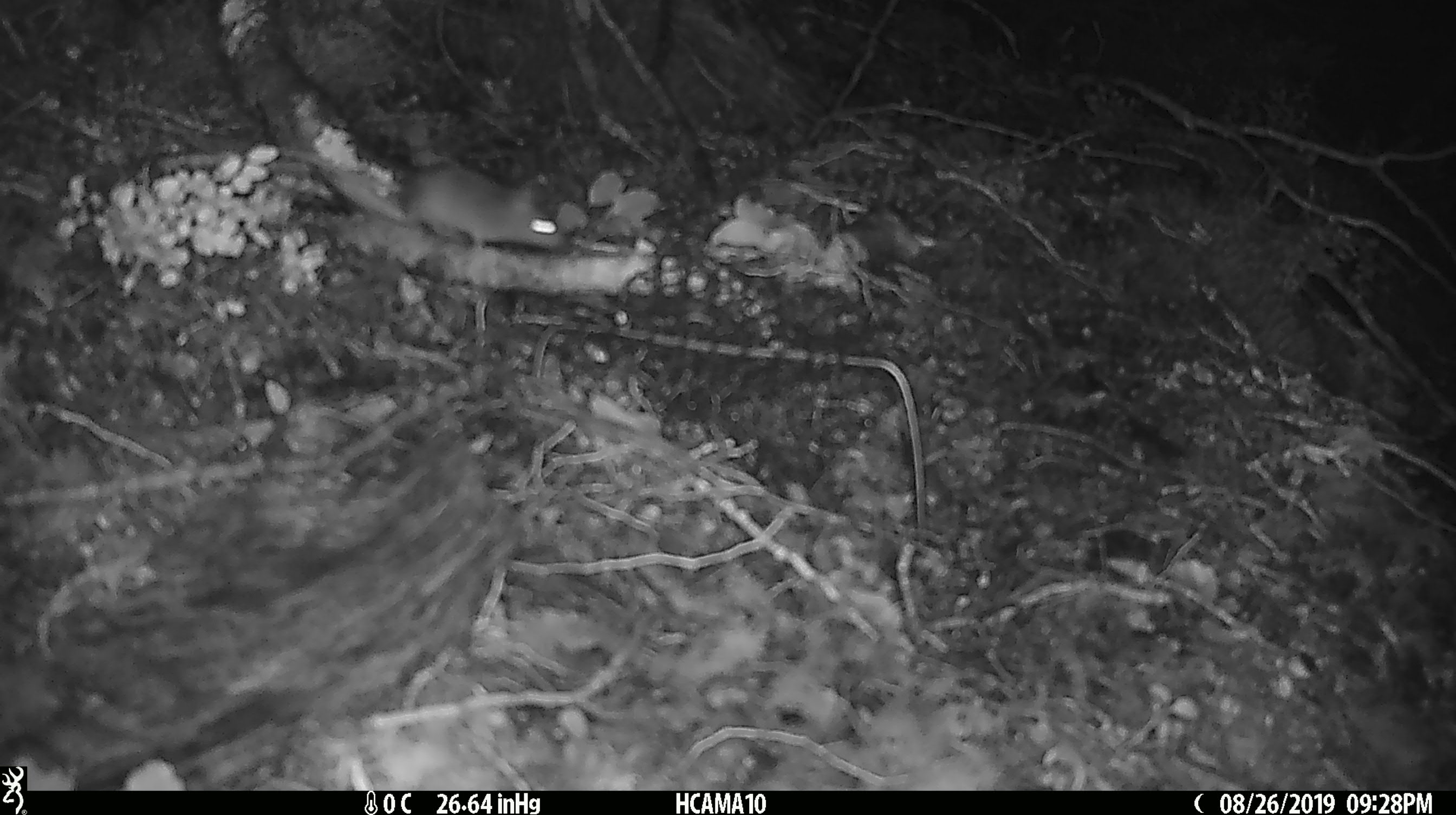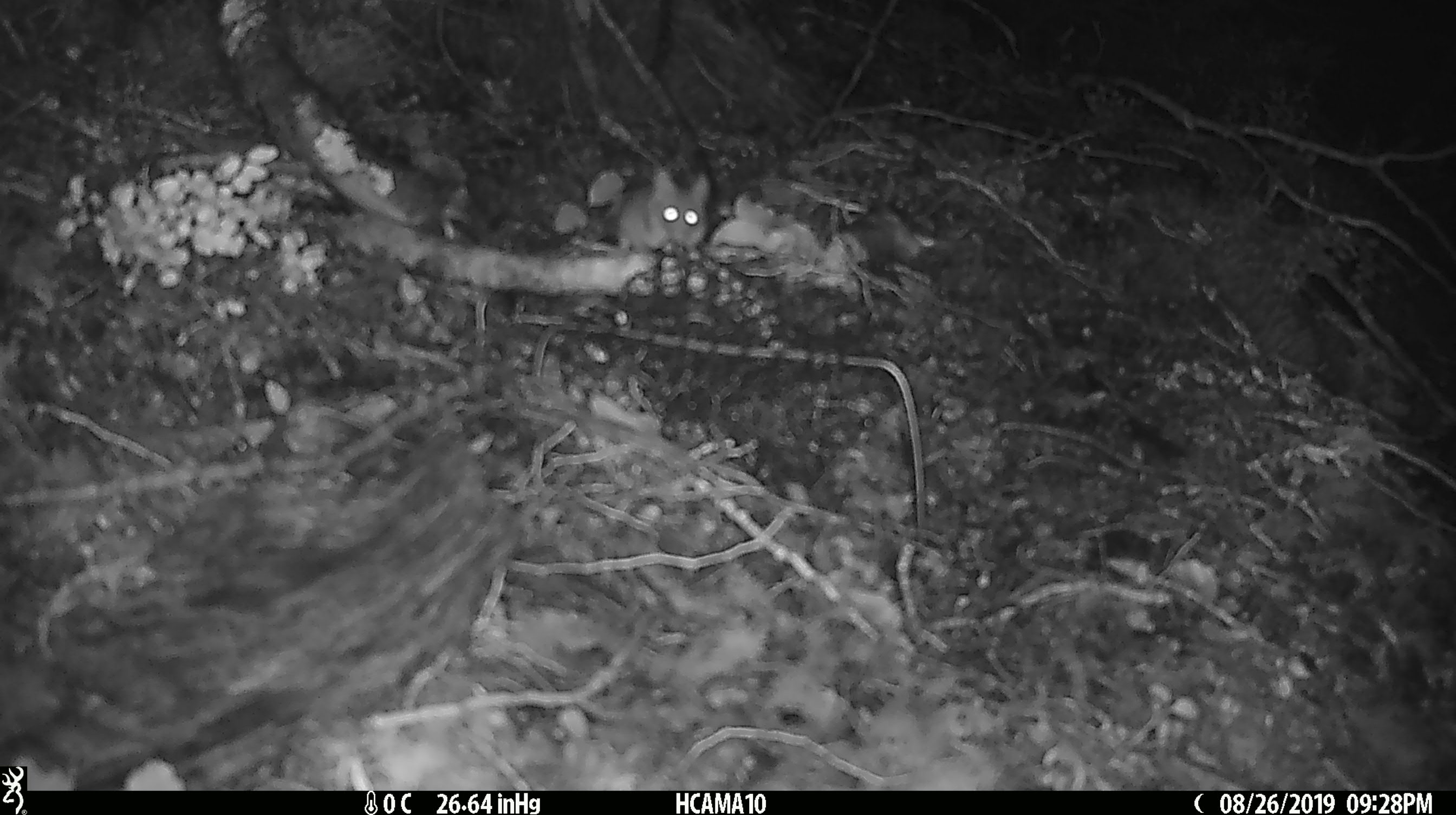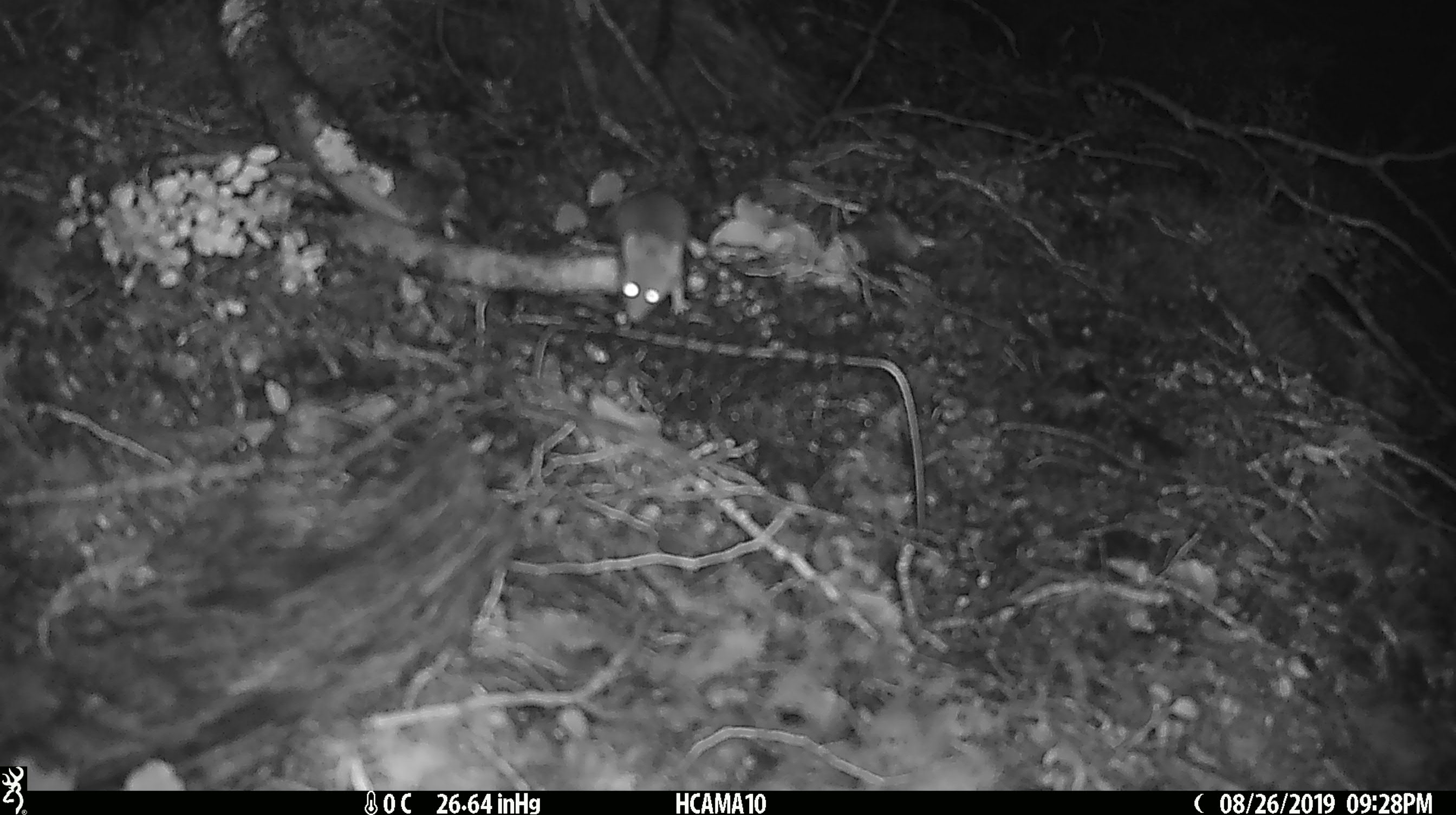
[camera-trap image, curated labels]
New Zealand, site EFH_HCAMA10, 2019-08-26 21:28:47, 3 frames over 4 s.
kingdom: Animalia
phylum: Chordata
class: Mammalia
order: Rodentia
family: Muridae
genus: Mus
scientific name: Mus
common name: mouse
Mouse (Mus).